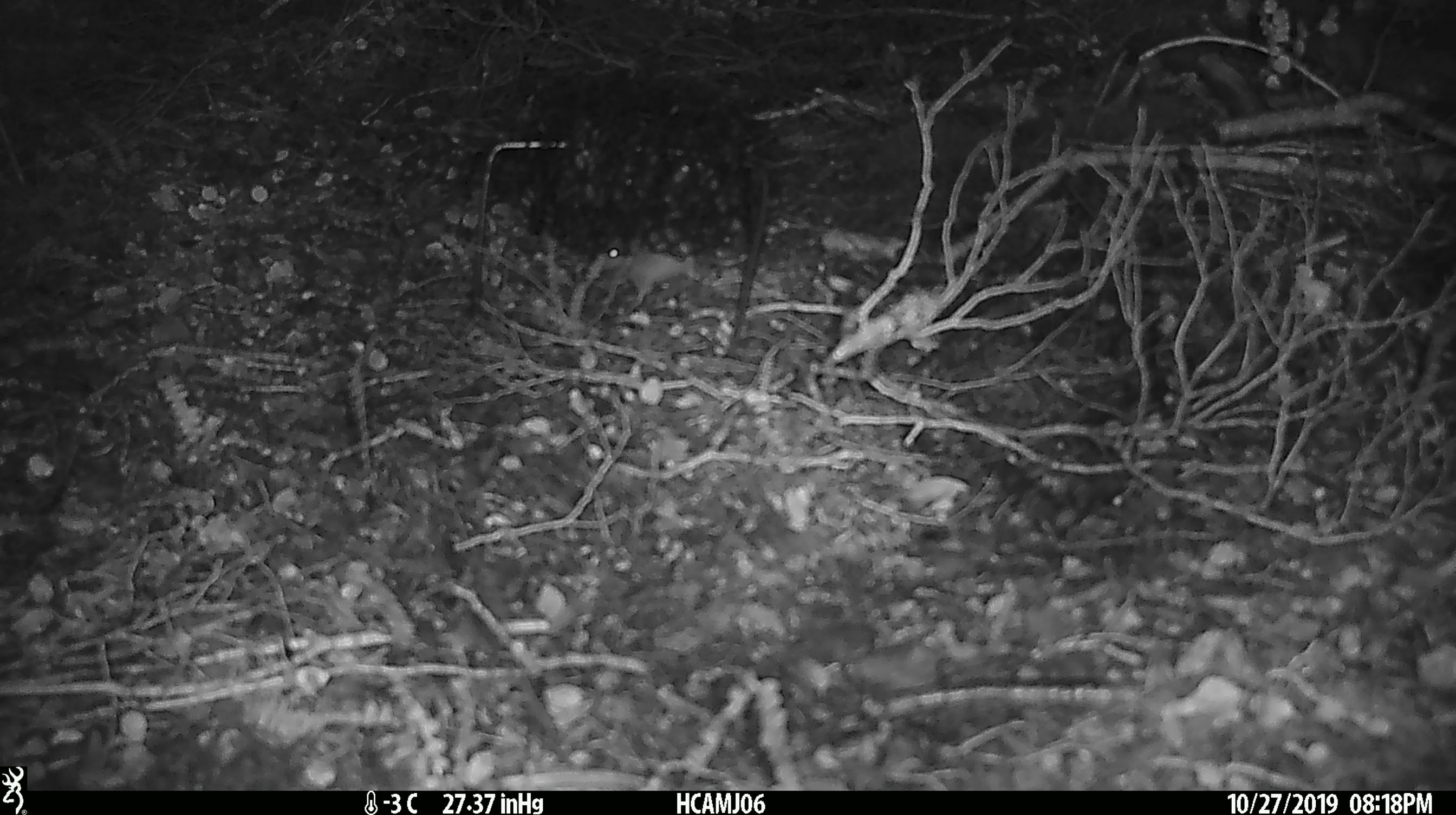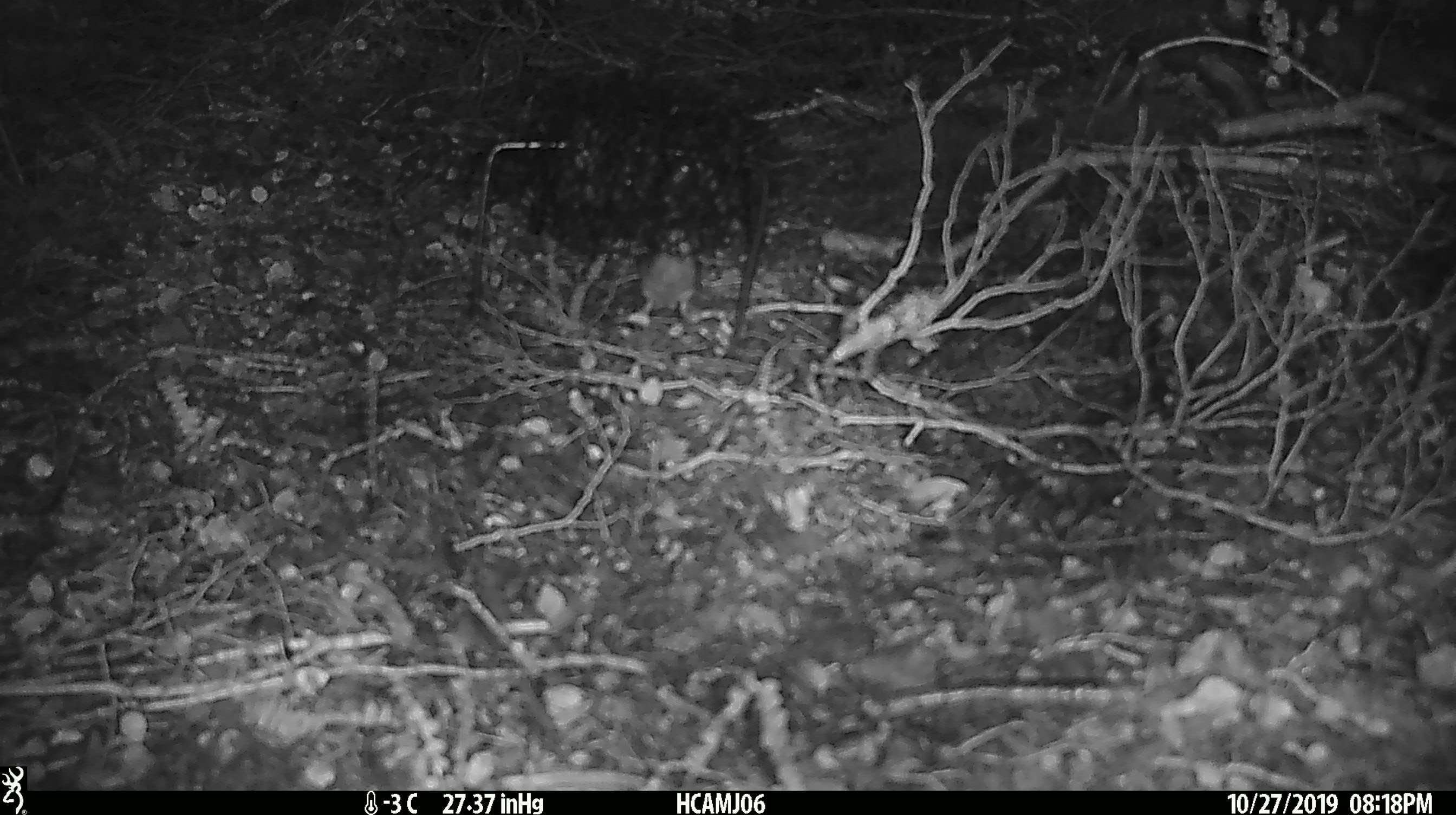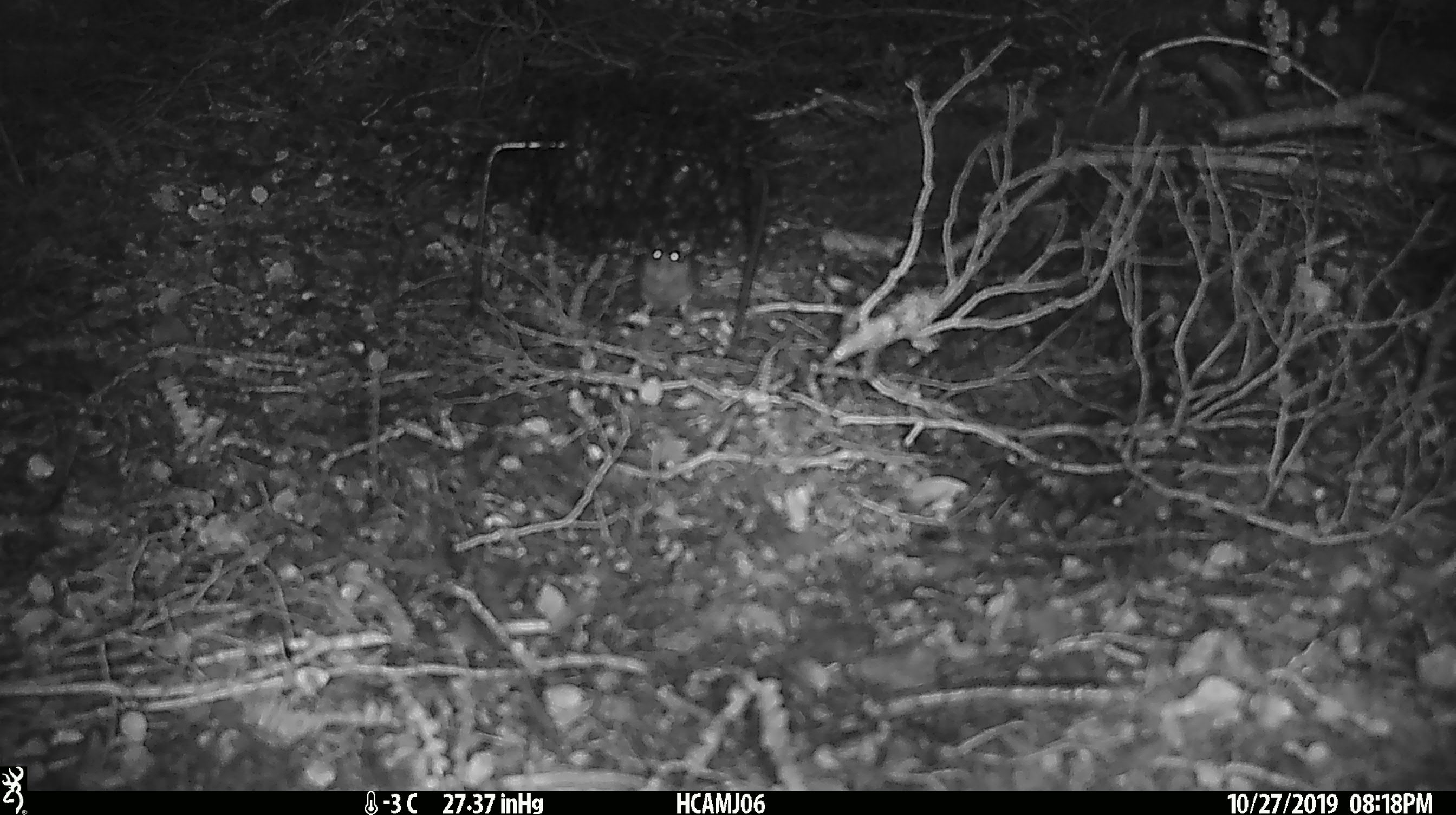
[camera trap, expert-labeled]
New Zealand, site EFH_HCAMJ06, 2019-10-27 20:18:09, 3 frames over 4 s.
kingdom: Animalia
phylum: Chordata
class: Mammalia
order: Rodentia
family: Muridae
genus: Mus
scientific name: Mus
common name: mouse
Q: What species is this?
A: Mouse (Mus).